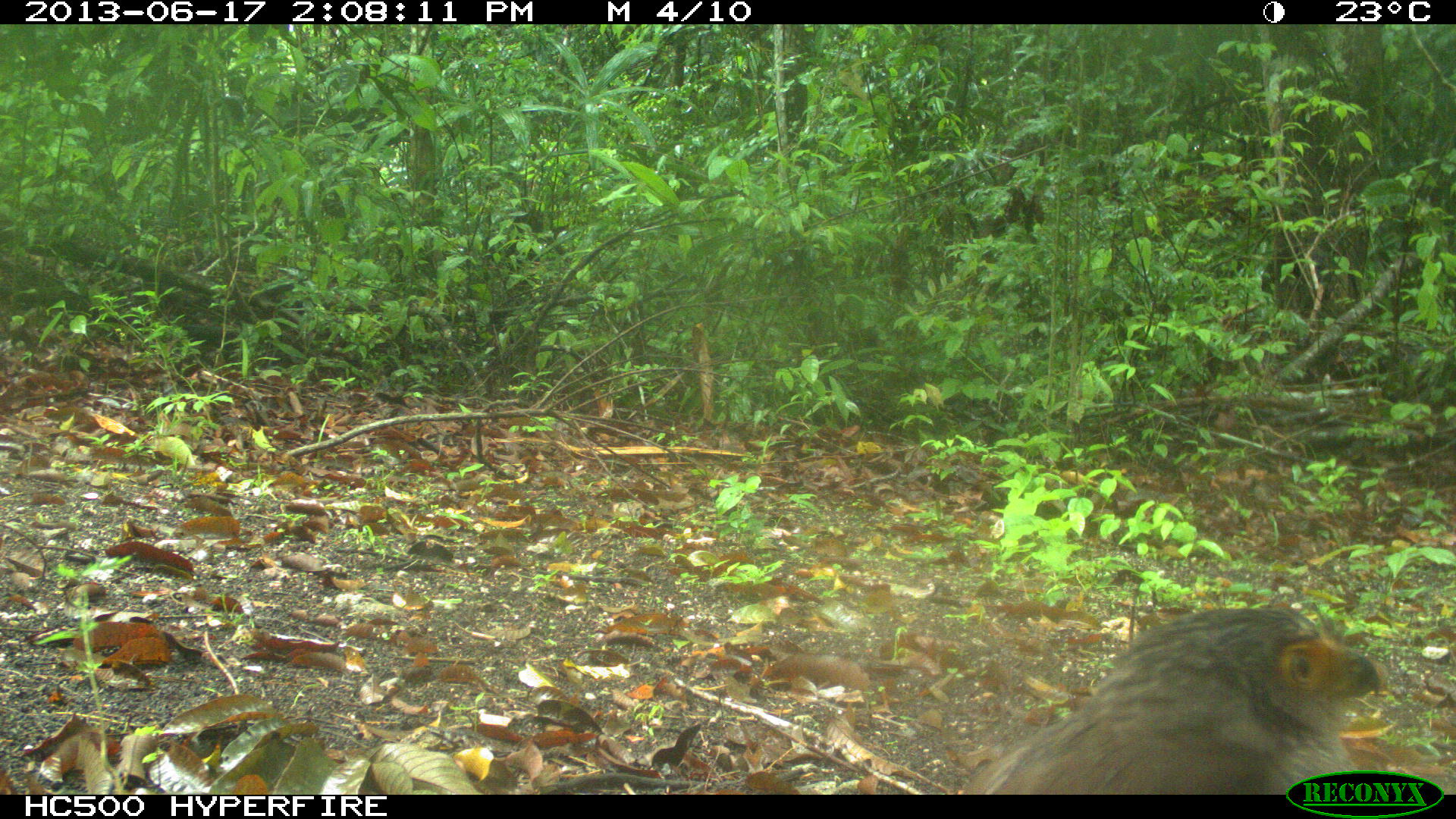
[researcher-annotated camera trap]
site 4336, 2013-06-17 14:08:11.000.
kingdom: Animalia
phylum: Chordata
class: Aves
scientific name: Aves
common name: birds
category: unknown raptor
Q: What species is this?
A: Unknown raptor (birds) (Aves).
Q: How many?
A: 1.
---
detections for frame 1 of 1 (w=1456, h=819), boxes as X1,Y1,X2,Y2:
unknown raptor: 958,602,1391,791